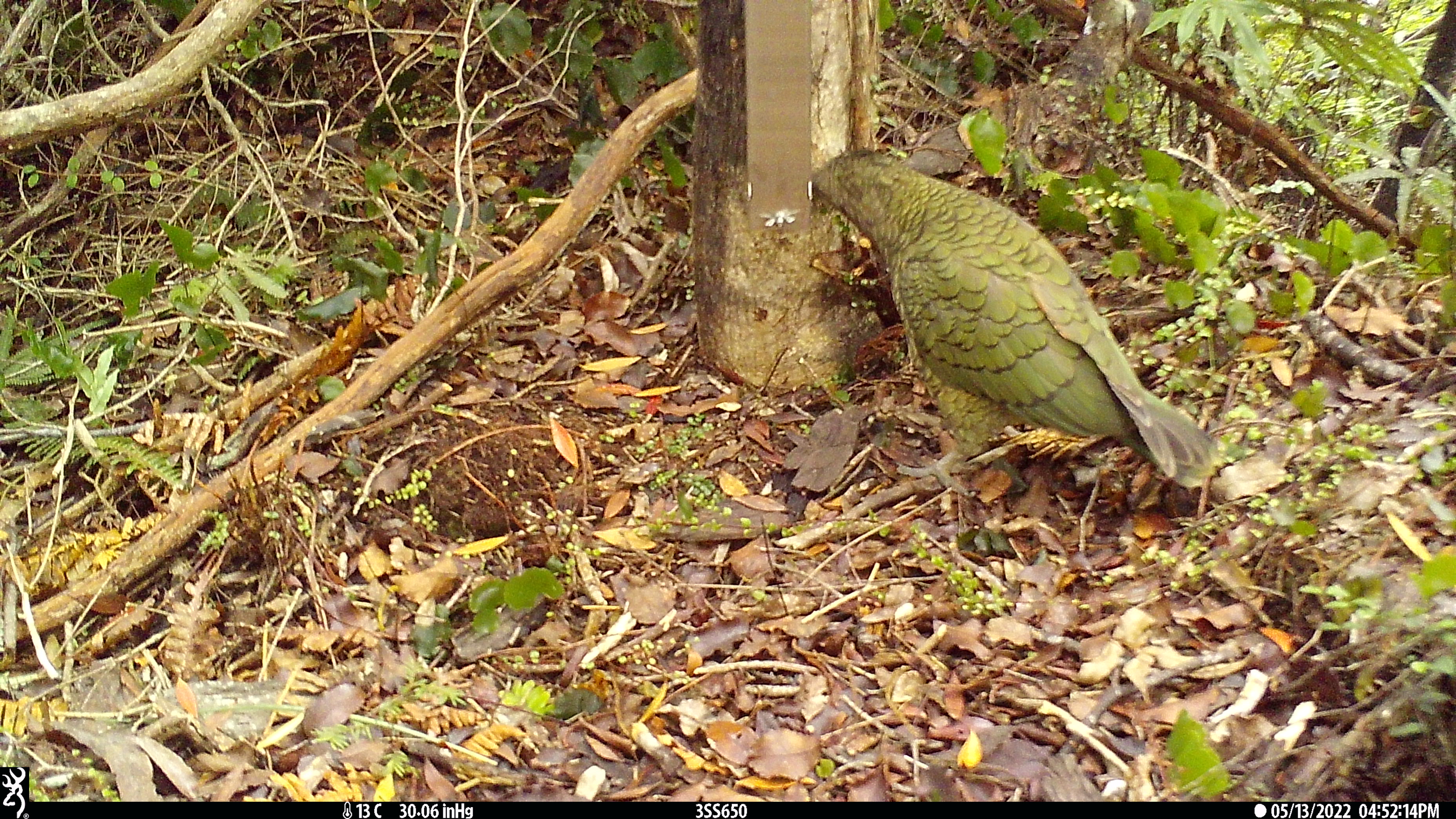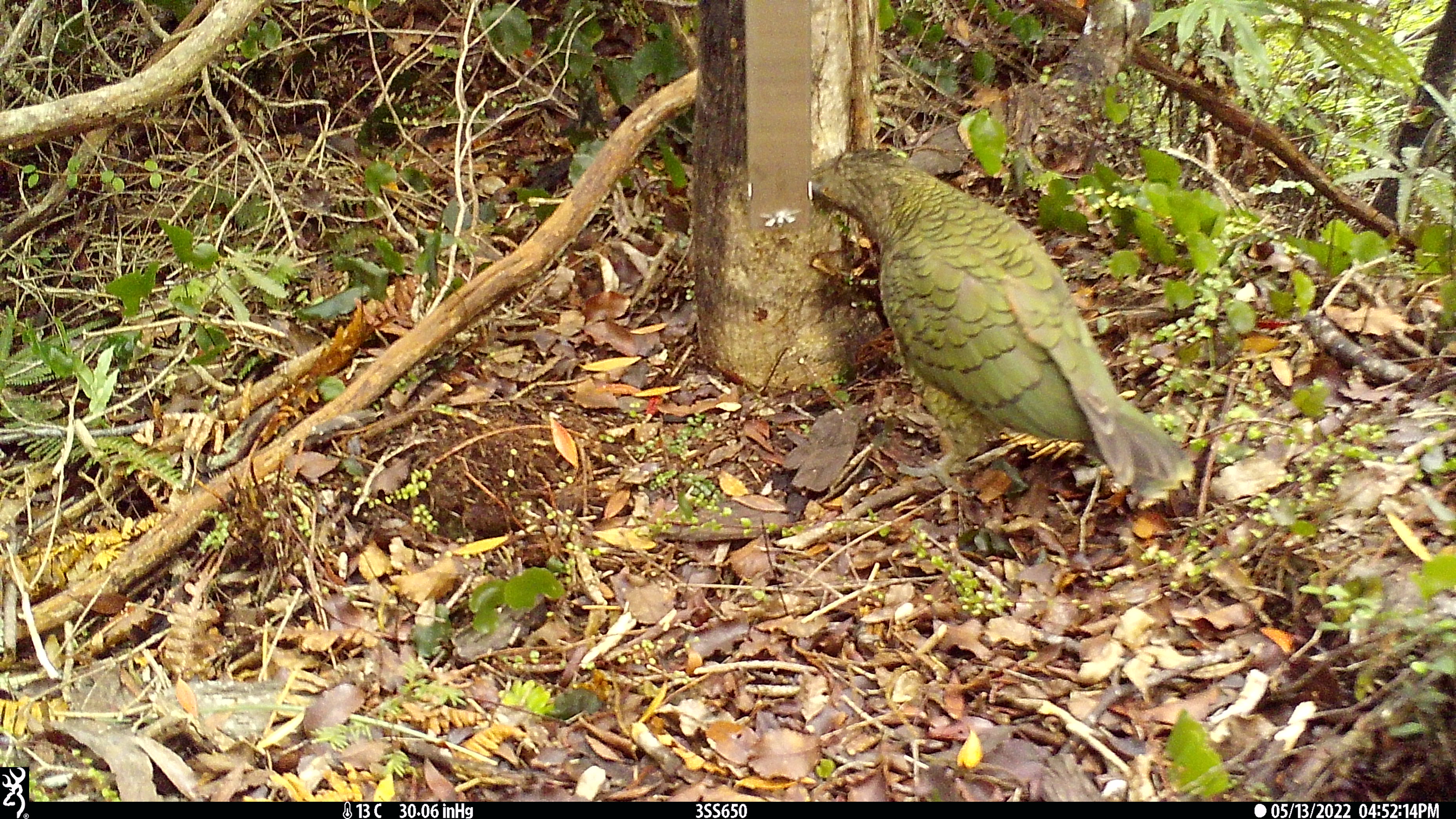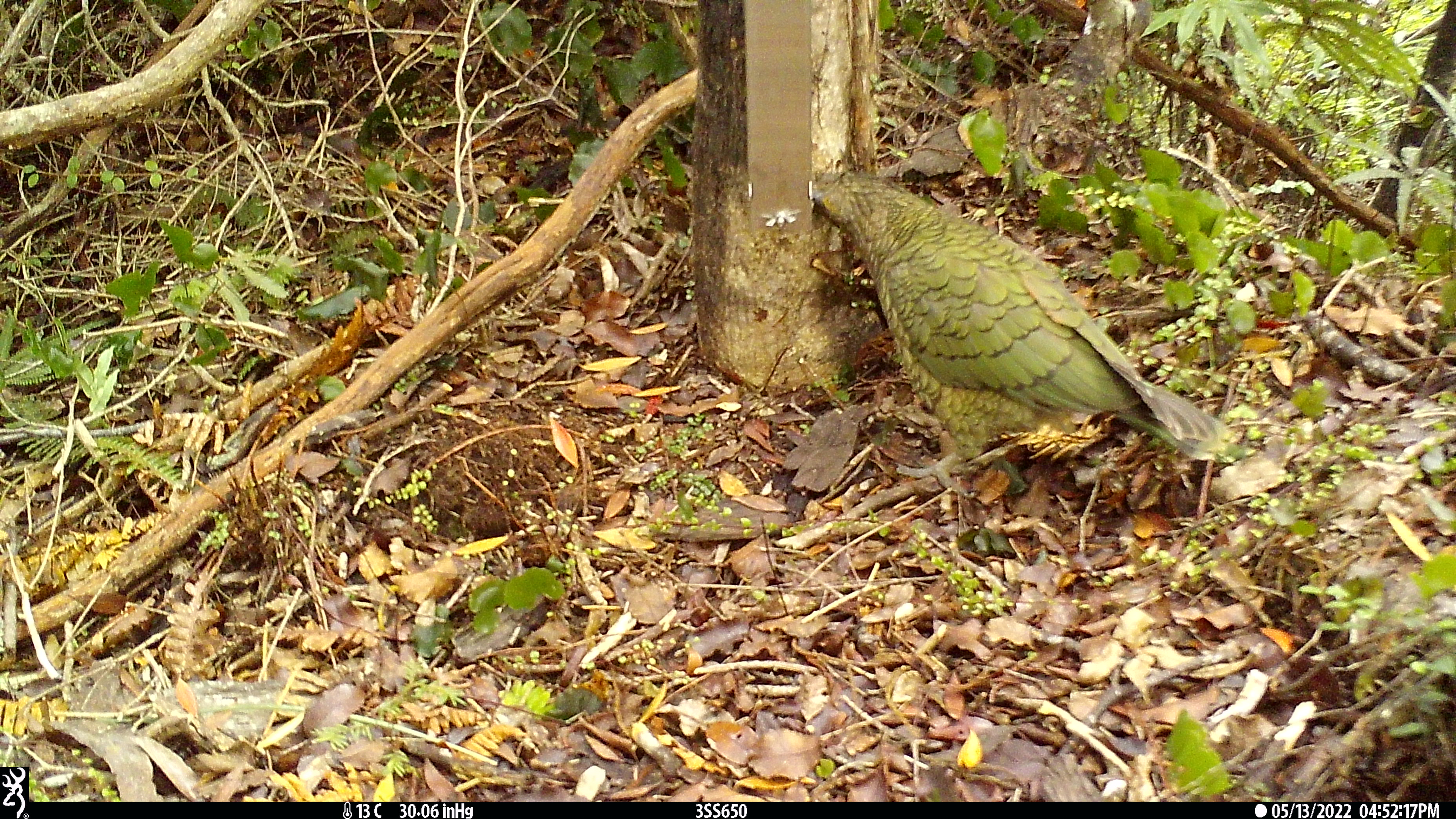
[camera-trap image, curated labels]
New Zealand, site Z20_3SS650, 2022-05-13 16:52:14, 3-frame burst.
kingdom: Animalia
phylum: Chordata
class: Aves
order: Psittaciformes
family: Strigopidae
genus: Nestor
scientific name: Nestor notabilis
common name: kea